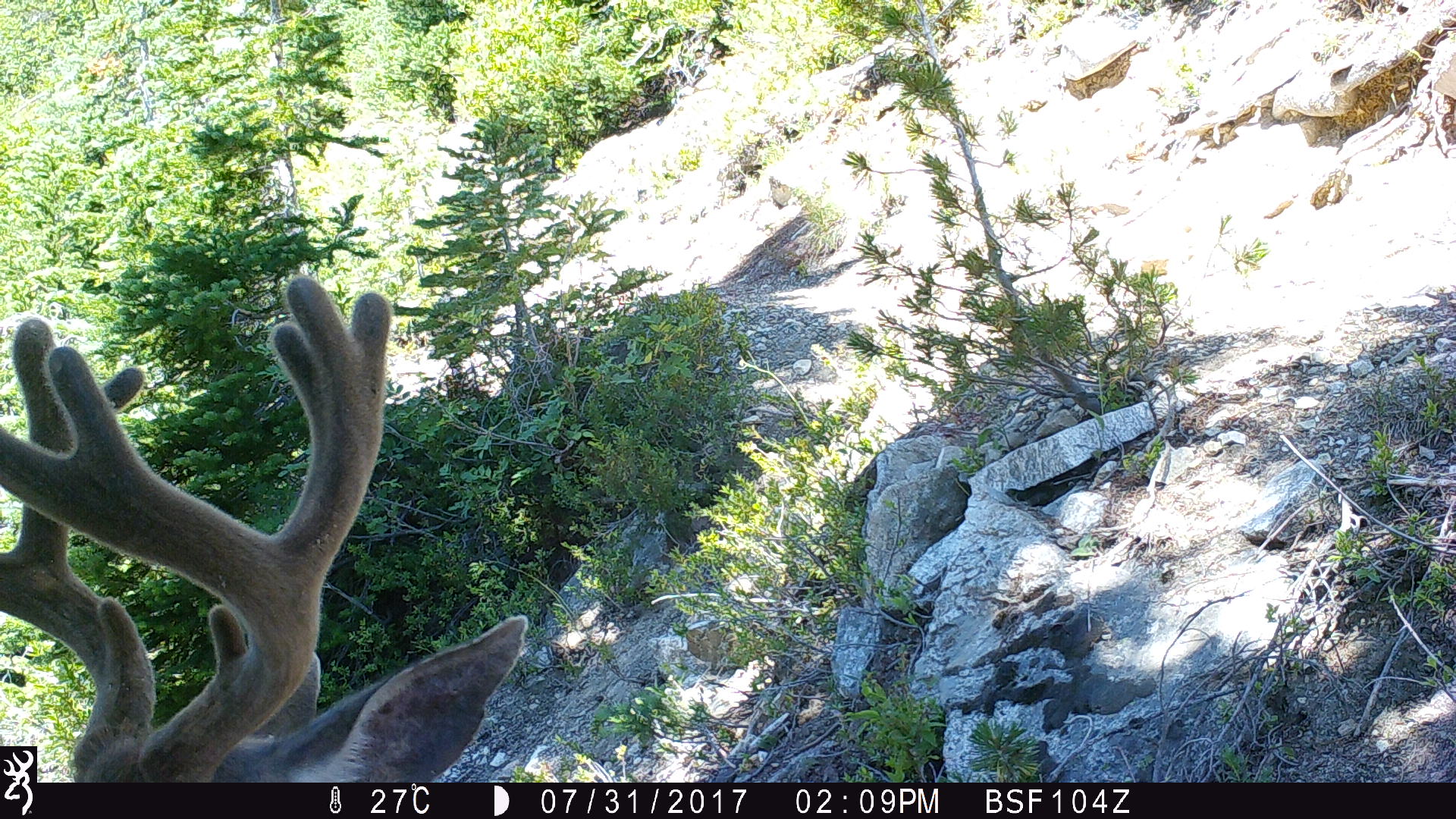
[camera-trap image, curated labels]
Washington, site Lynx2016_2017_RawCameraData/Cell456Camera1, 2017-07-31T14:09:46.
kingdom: Animalia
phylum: Chordata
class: Mammalia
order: Artiodactyla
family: Cervidae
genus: Odocoileus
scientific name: Odocoileus hemionus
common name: mule deer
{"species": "Odocoileus hemionus (mule deer)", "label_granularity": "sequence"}